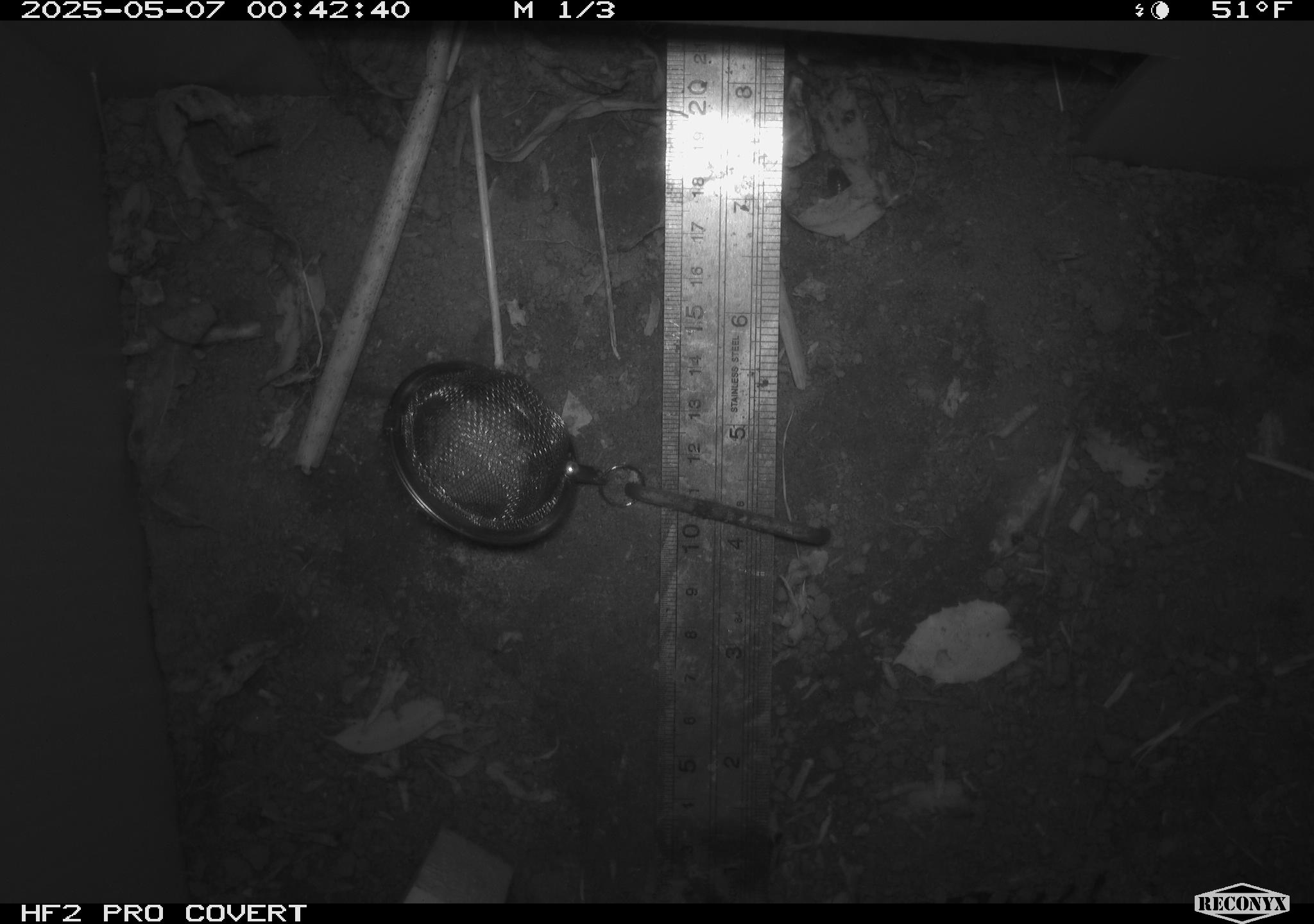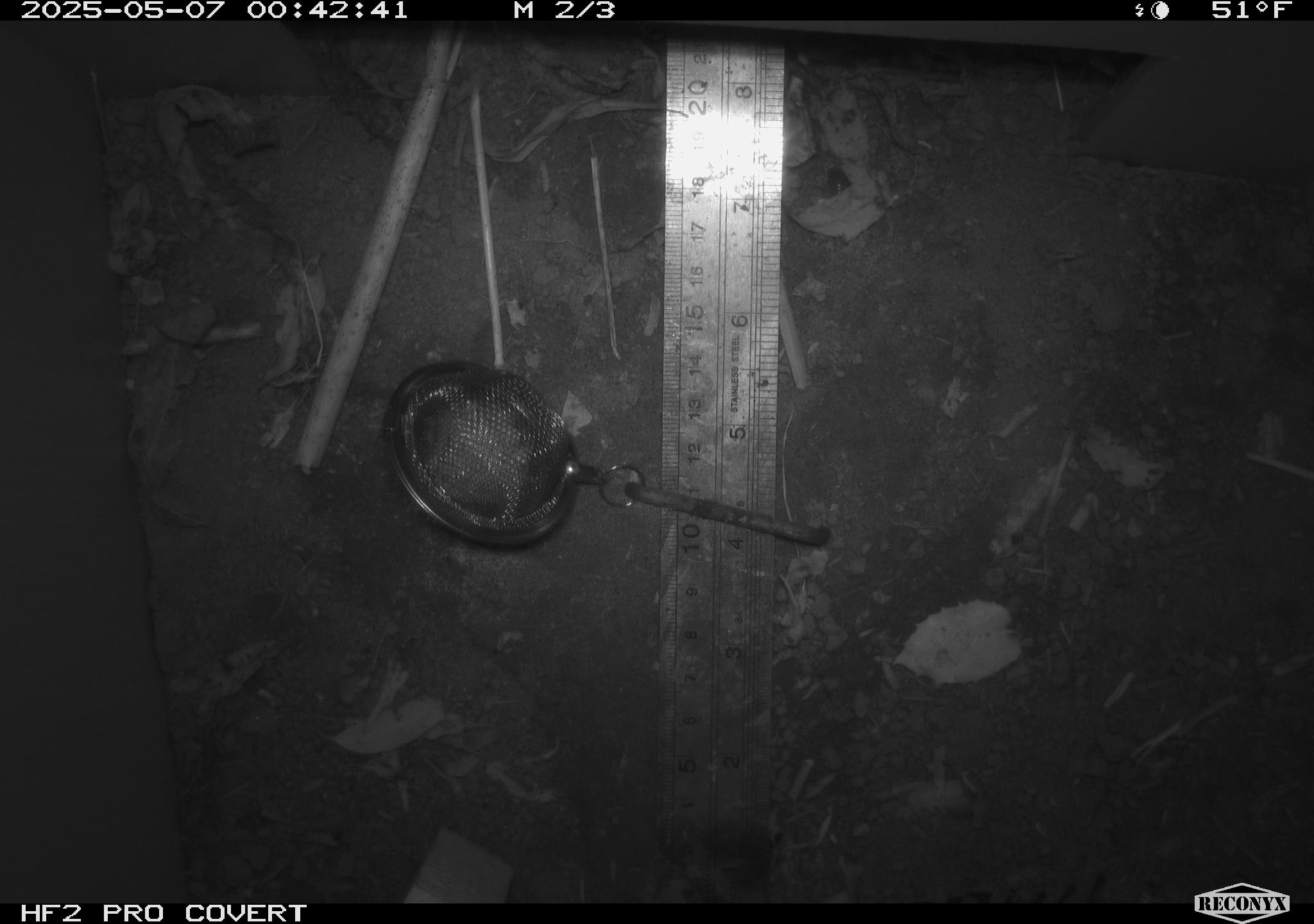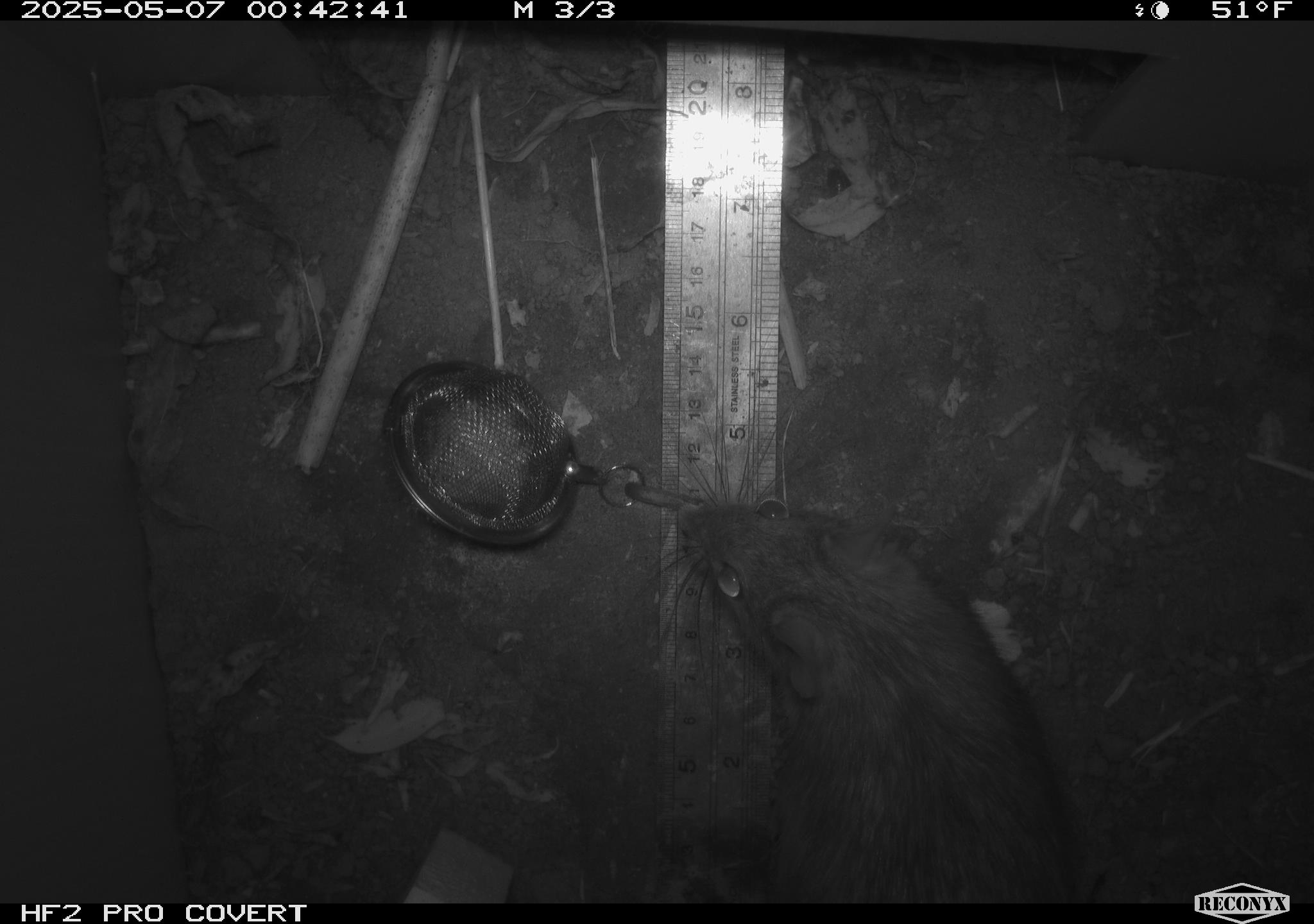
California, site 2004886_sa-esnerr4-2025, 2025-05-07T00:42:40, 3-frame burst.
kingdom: Animalia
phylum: Chordata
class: Mammalia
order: Rodentia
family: Cricetidae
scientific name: Arvicolinae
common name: voles, lemmings, and muskrats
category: arvicolinae subfamily